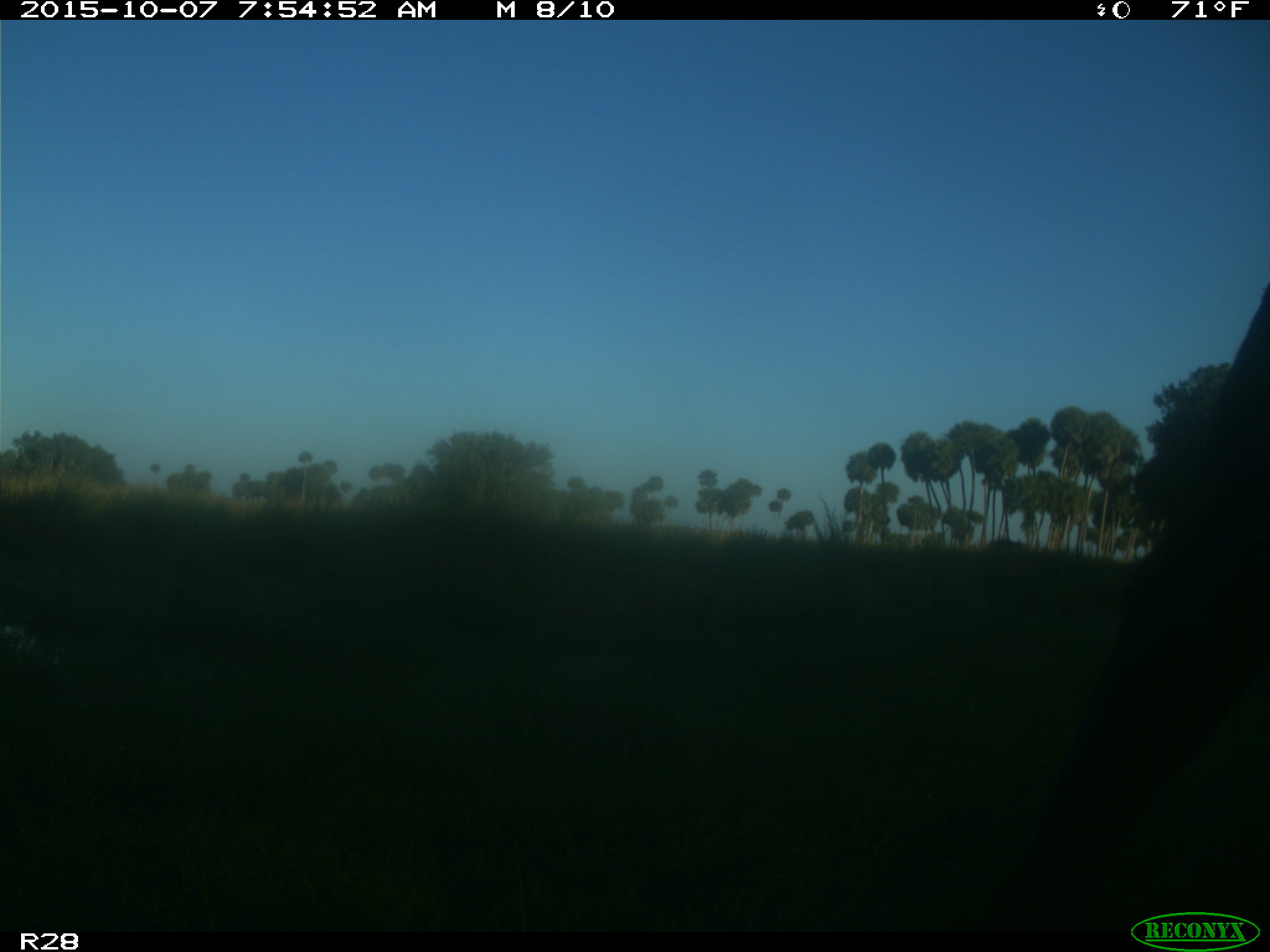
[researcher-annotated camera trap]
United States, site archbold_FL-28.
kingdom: Animalia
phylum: Chordata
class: Mammalia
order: Artiodactyla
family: Bovidae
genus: Bos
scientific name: Bos taurus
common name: domestic cow